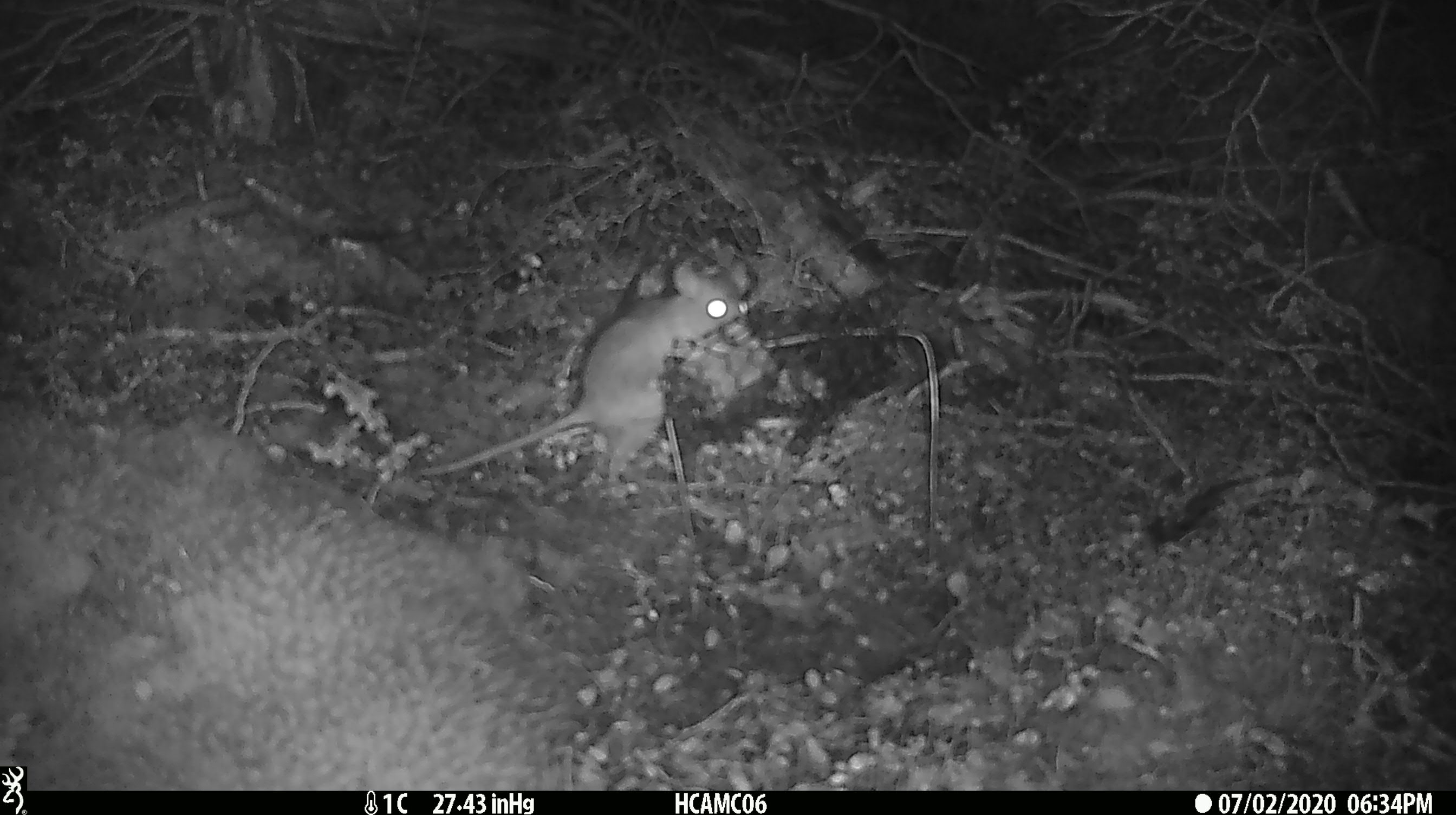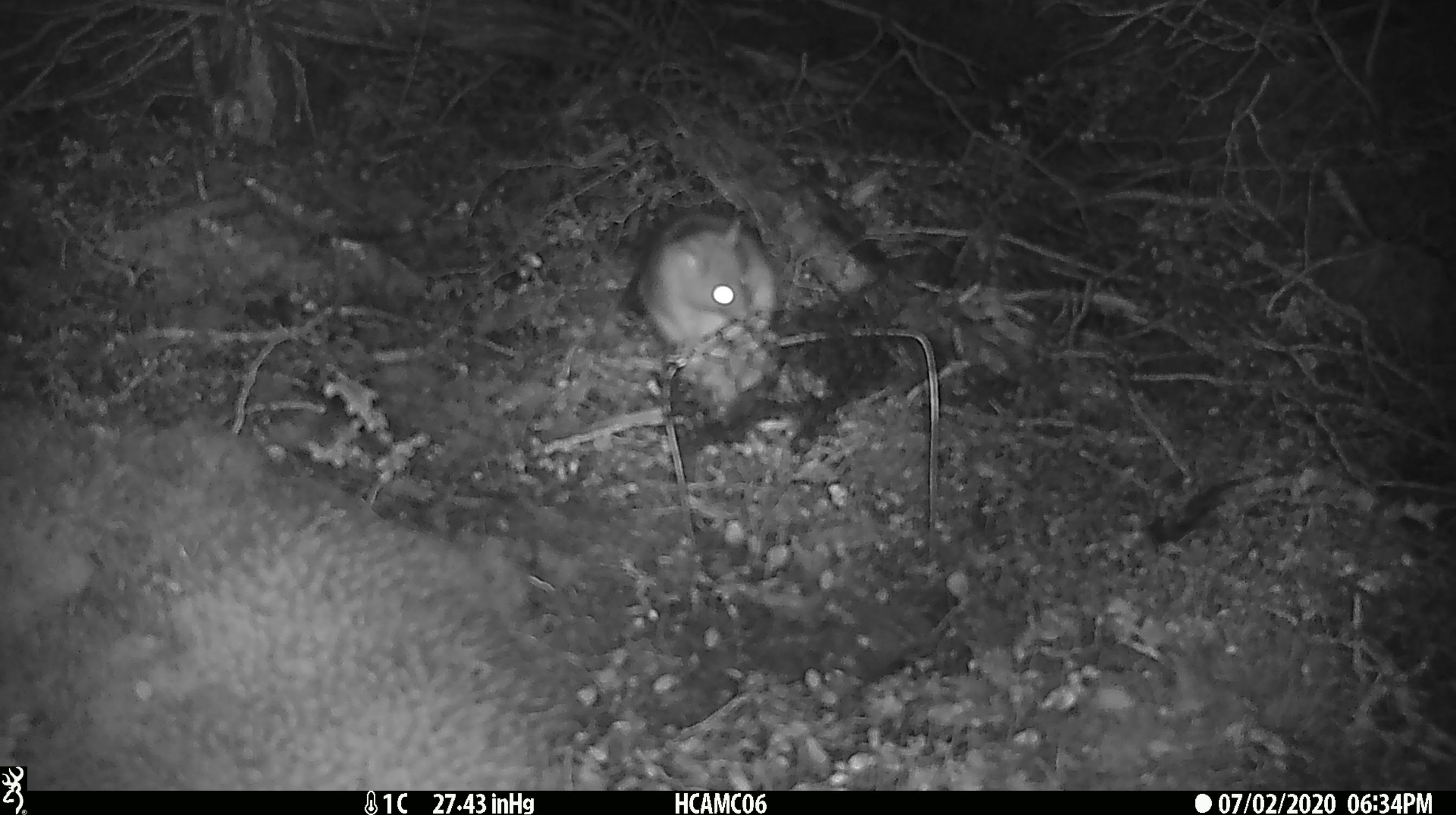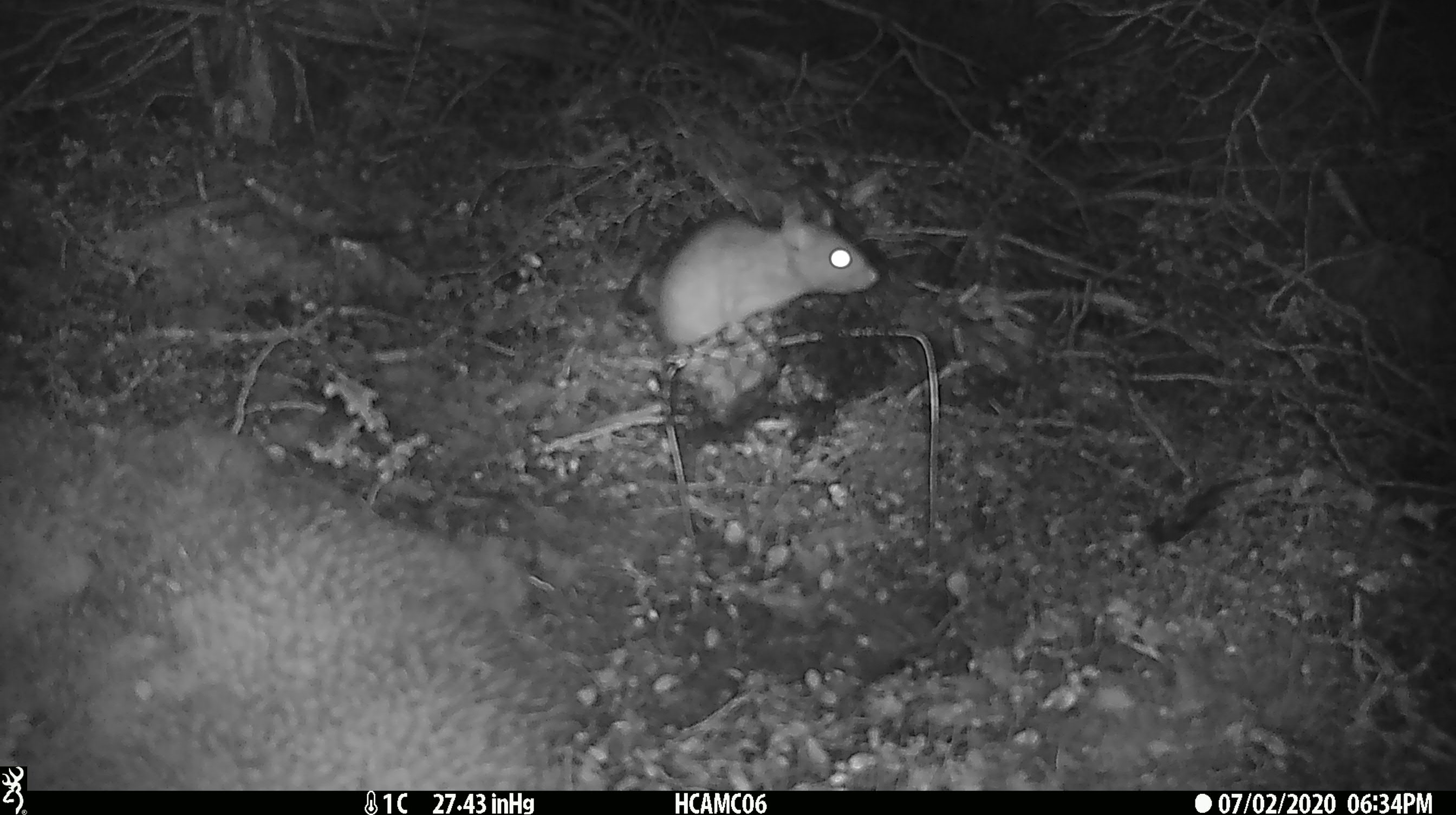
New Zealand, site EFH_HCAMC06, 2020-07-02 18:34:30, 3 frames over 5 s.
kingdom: Animalia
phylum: Chordata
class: Mammalia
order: Rodentia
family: Muridae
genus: Rattus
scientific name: Rattus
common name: rat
Rat (Rattus).